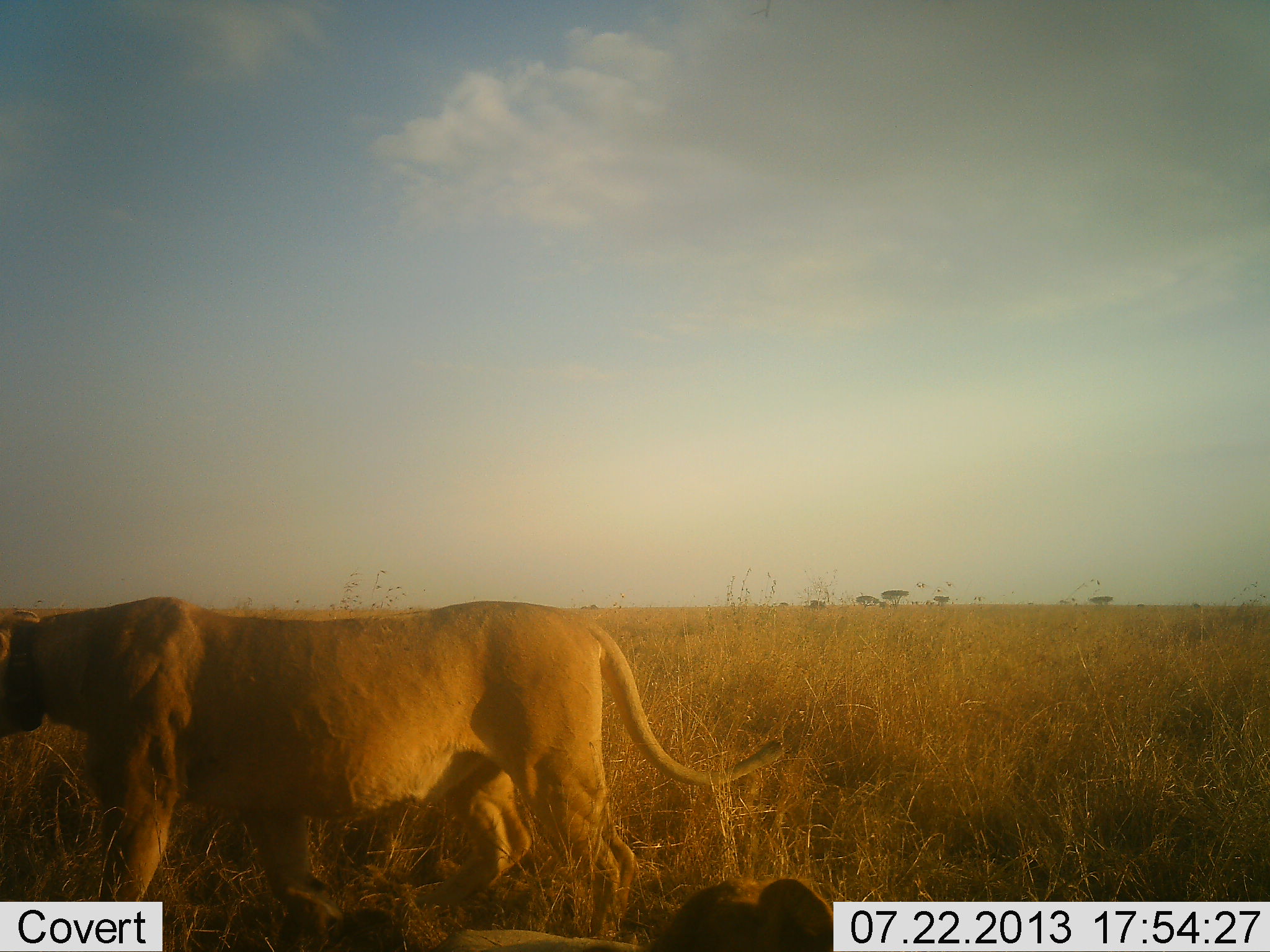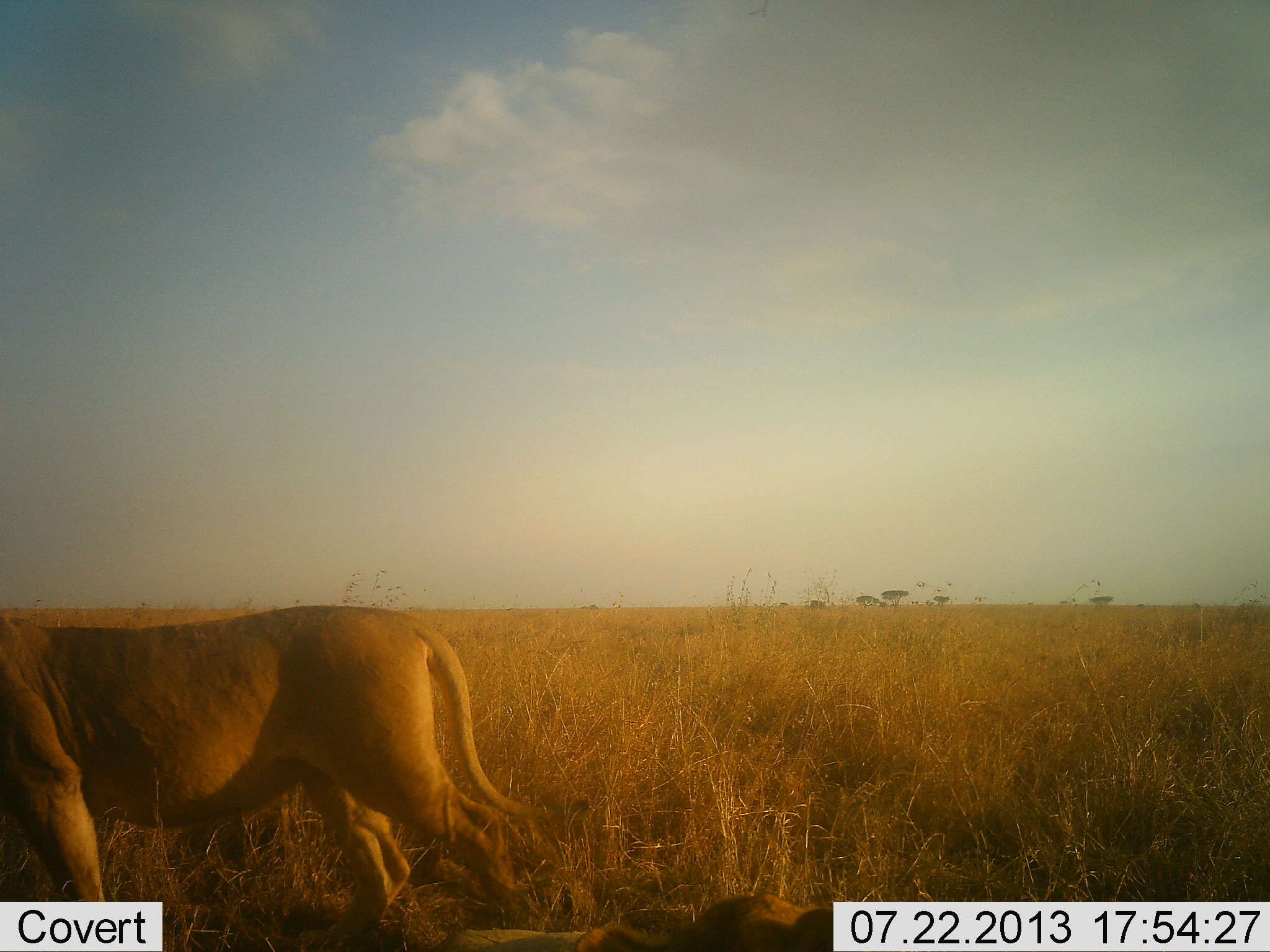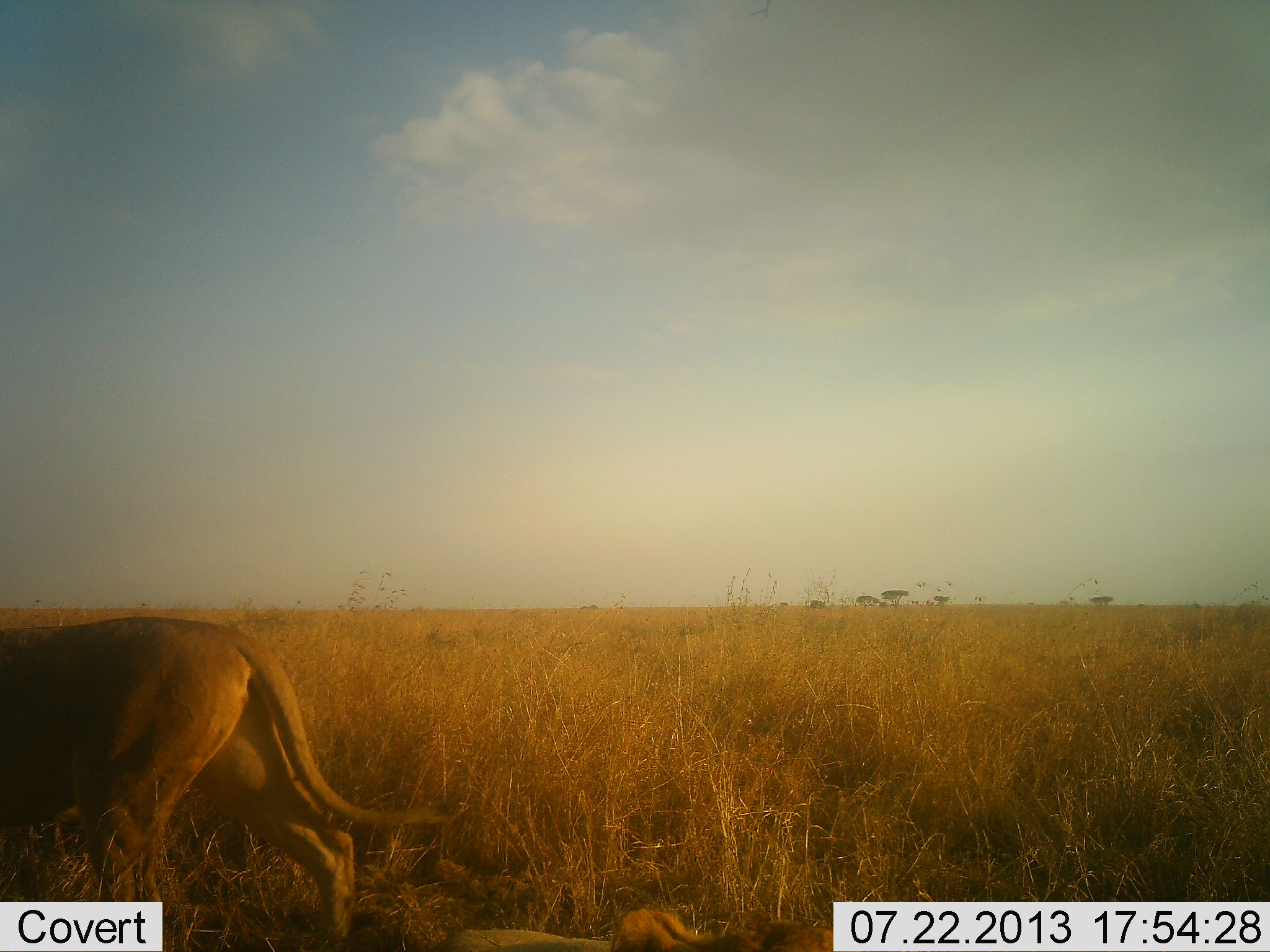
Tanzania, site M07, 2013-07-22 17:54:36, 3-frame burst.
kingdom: Animalia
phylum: Chordata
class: Mammalia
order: Carnivora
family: Felidae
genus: Panthera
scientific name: Panthera leo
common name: lion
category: lionfemale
Lionfemale (lion) (Panthera leo), count 1. Behavior (volunteer vote fractions): standing 5%, resting 0%, moving 95%, interacting 0%. Young present (vote fraction): 5%. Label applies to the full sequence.